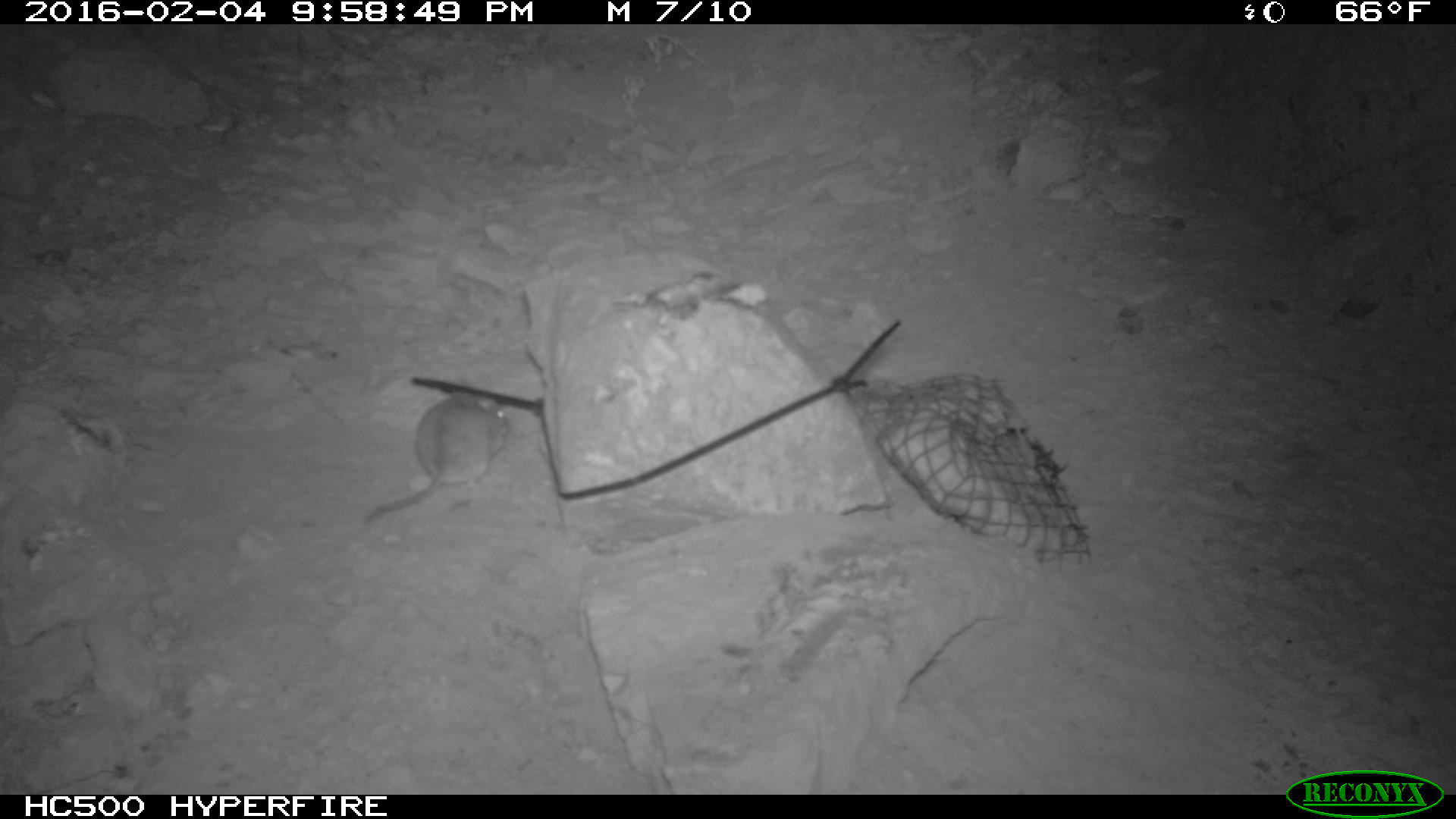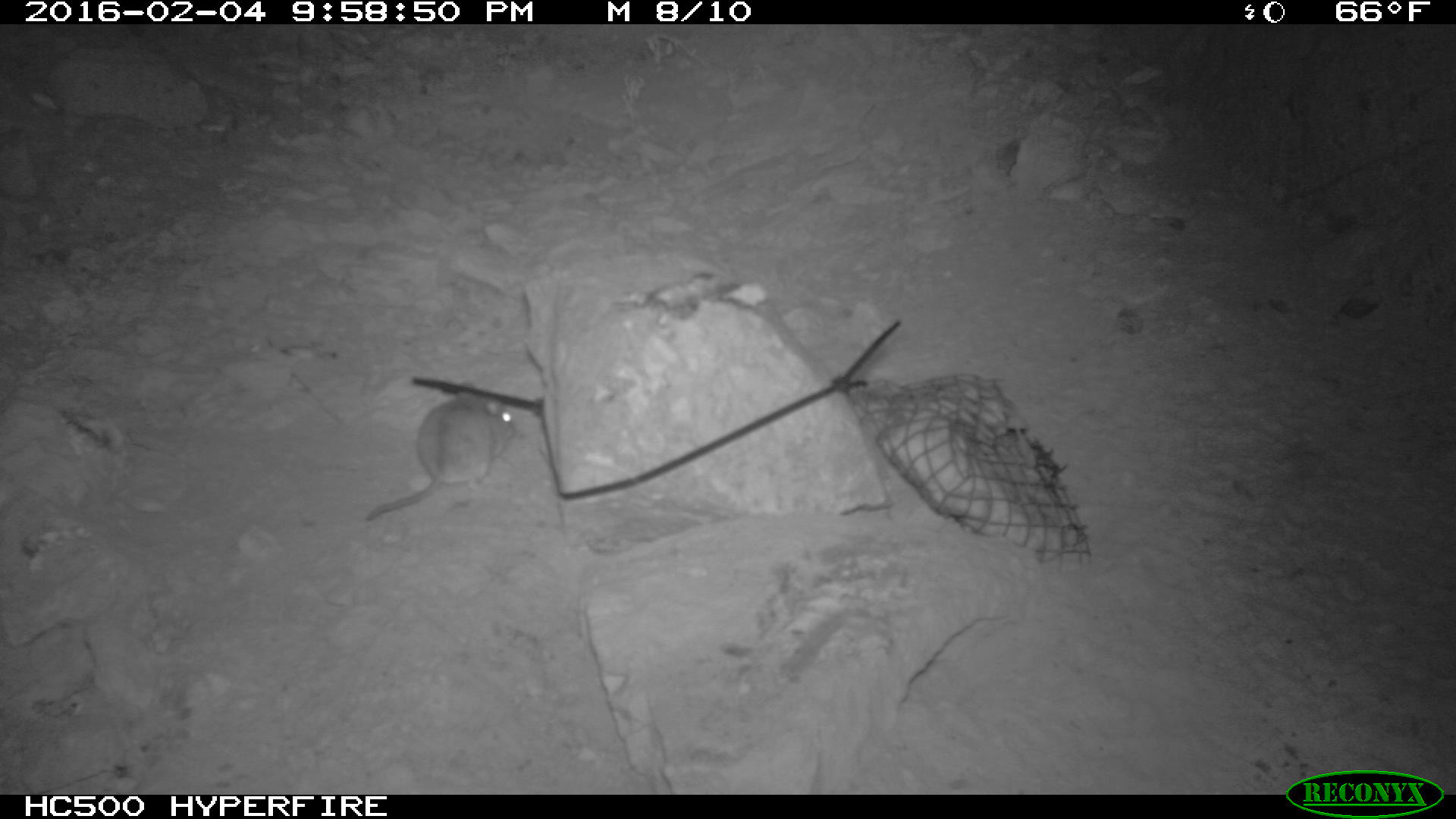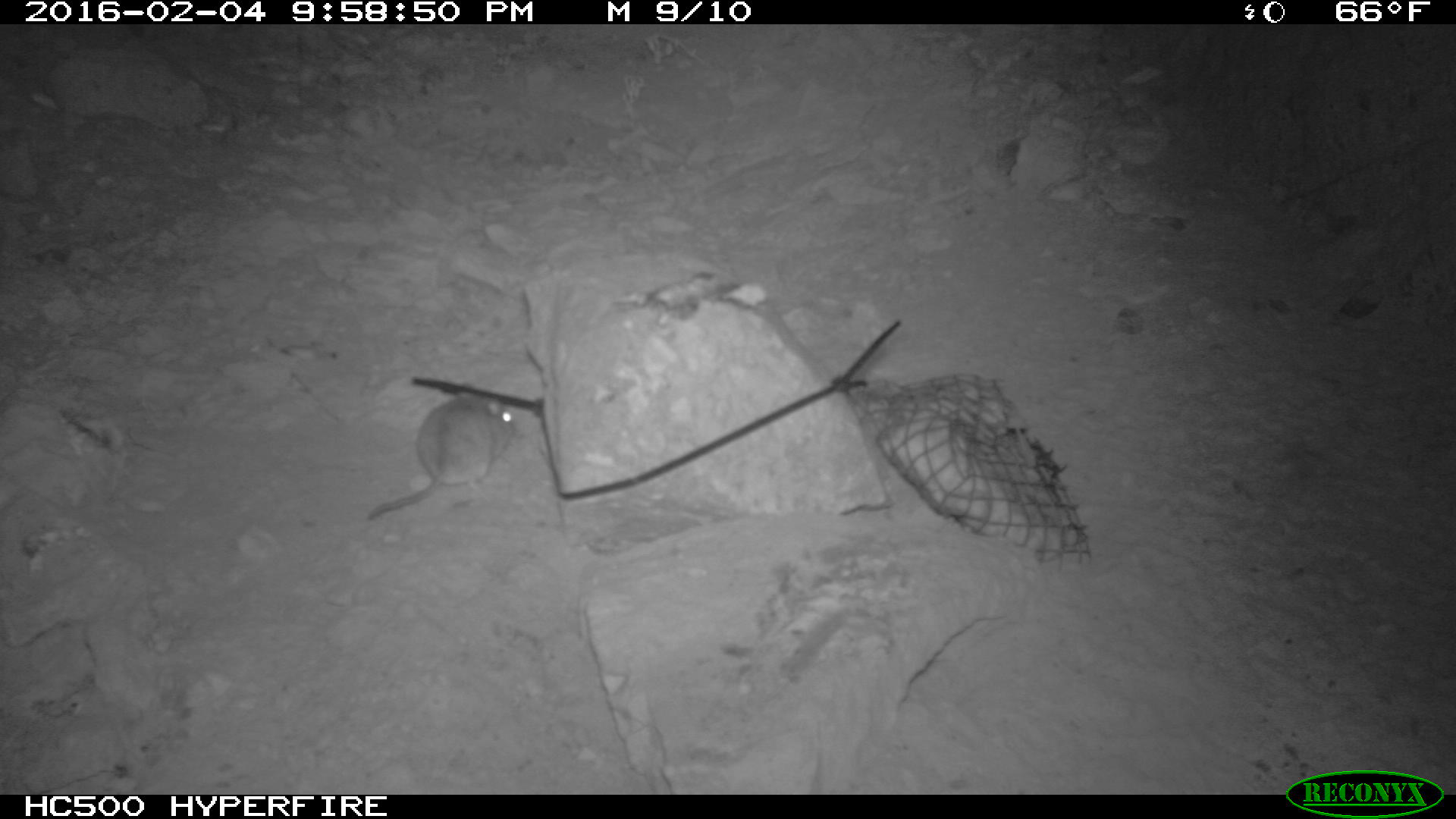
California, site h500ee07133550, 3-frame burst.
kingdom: Animalia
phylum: Chordata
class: Mammalia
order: Rodentia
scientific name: Rodentia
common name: rodent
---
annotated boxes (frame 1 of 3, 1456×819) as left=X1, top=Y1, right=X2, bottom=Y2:
rodent: left=362, top=386, right=507, bottom=522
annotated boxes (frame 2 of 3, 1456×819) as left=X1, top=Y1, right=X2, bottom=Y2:
rodent: left=366, top=393, right=516, bottom=520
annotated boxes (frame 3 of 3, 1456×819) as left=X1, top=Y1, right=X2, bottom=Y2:
rodent: left=366, top=380, right=515, bottom=521